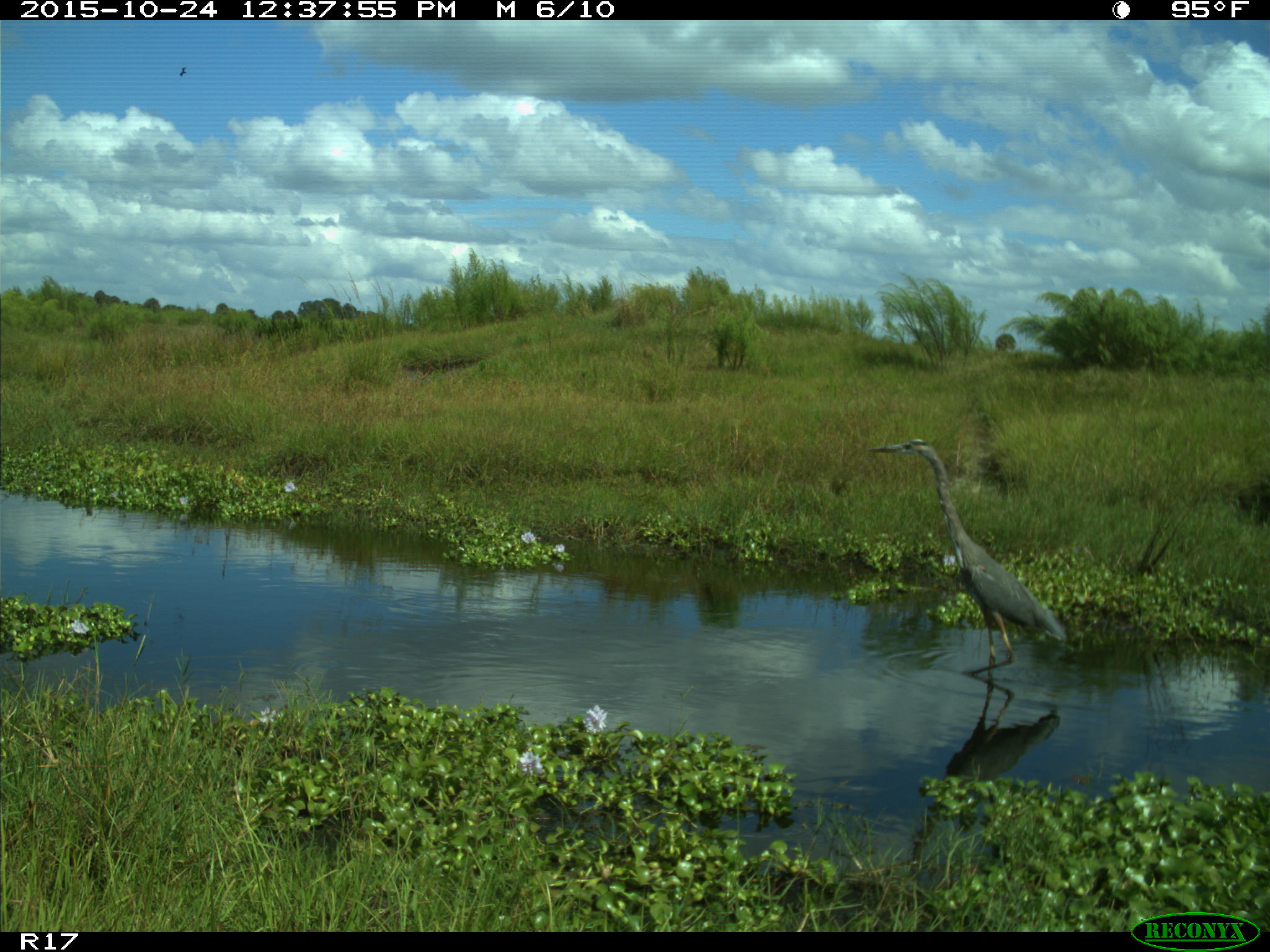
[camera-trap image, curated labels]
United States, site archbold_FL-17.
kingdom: Animalia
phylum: Chordata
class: Aves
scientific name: Aves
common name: birds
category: unidentified bird